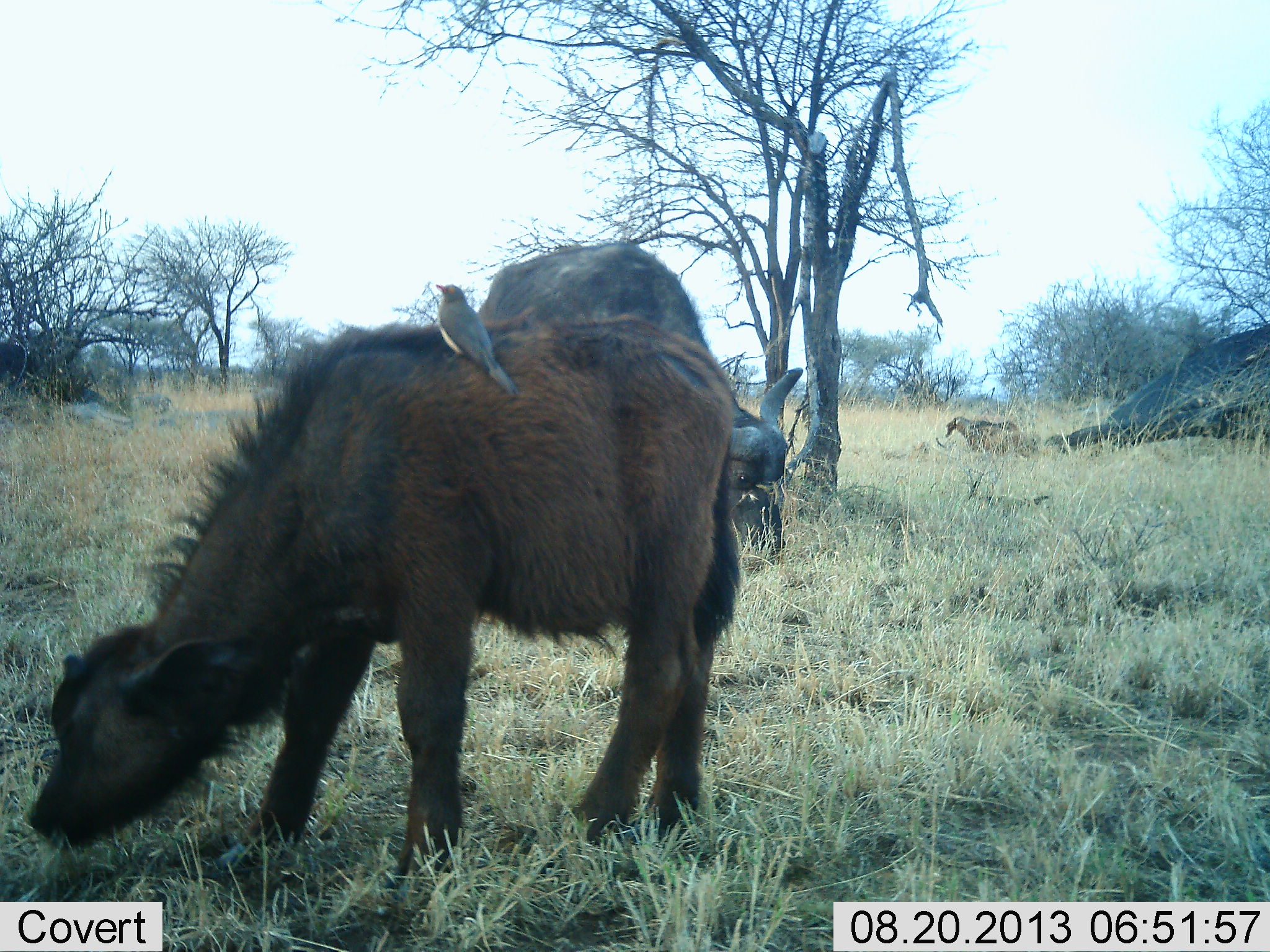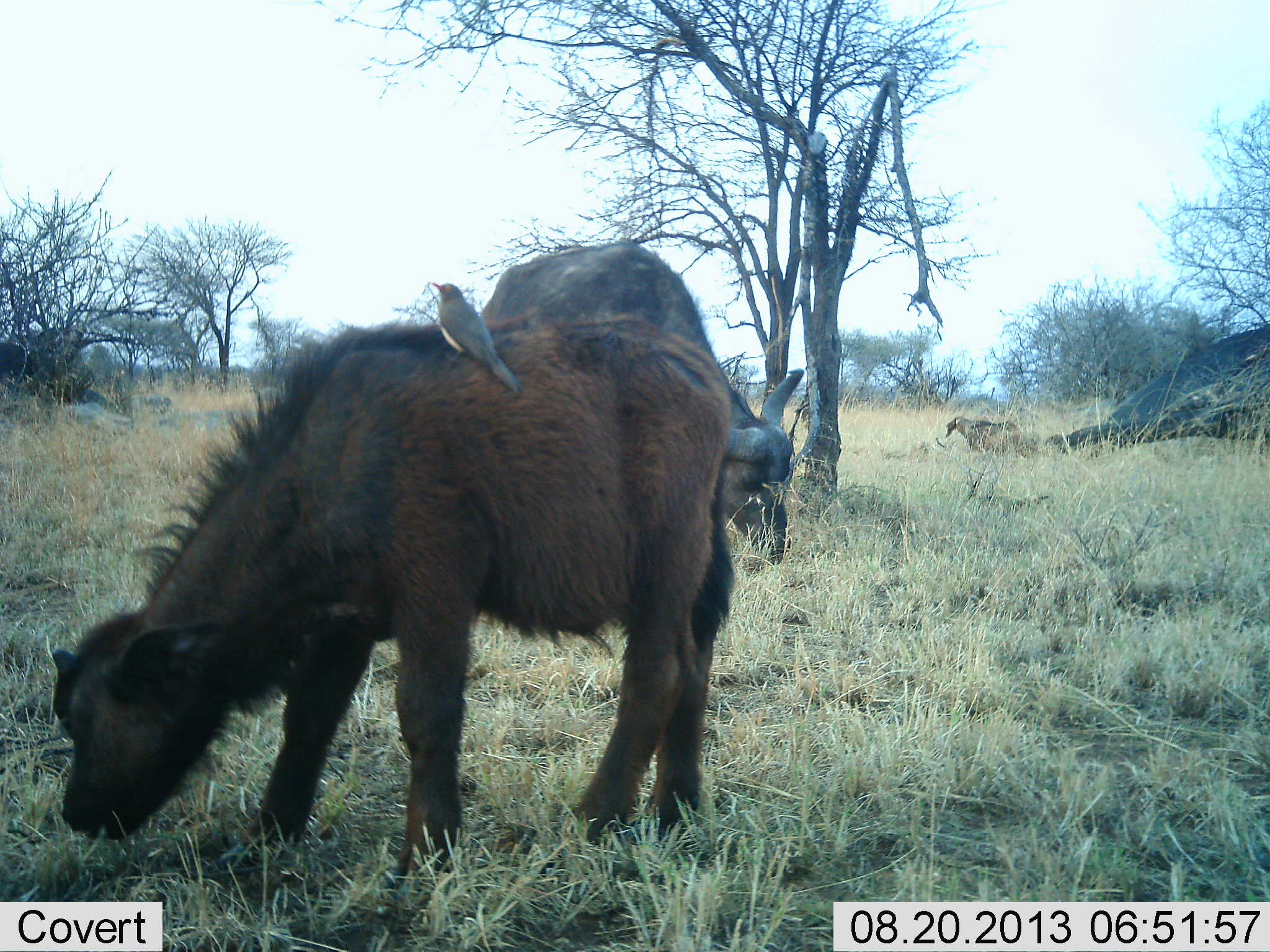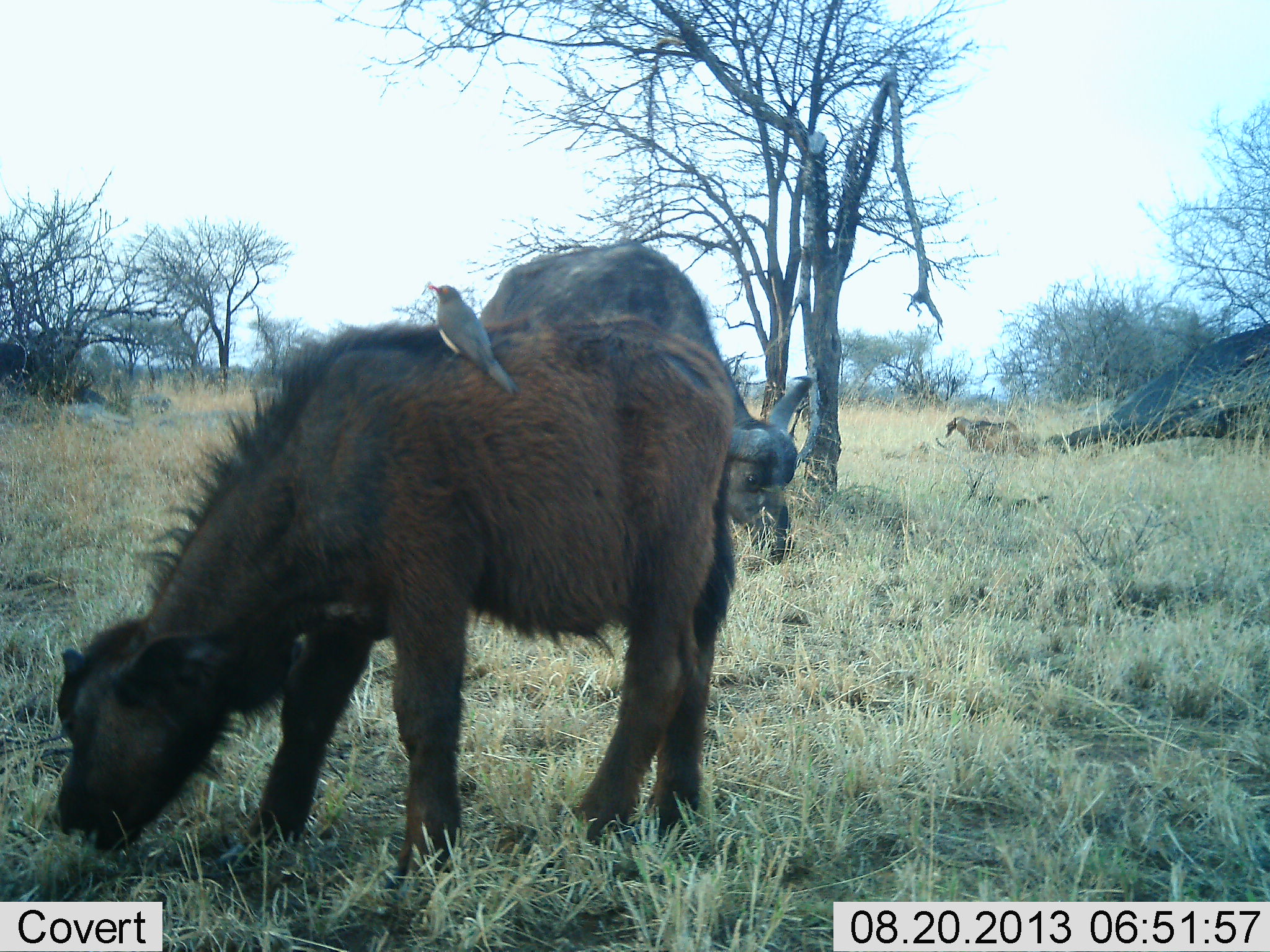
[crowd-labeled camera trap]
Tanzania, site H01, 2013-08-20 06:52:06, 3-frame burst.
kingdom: Animalia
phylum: Chordata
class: Mammalia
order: Artiodactyla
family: Bovidae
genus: Syncerus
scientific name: Syncerus caffer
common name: cape buffalo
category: buffalo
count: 2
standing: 23%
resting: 0%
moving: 0%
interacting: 0%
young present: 85%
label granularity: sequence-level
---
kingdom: Animalia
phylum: Chordata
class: Aves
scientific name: Aves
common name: bird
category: otherbird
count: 1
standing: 85%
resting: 15%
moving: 0%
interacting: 8%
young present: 0%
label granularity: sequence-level